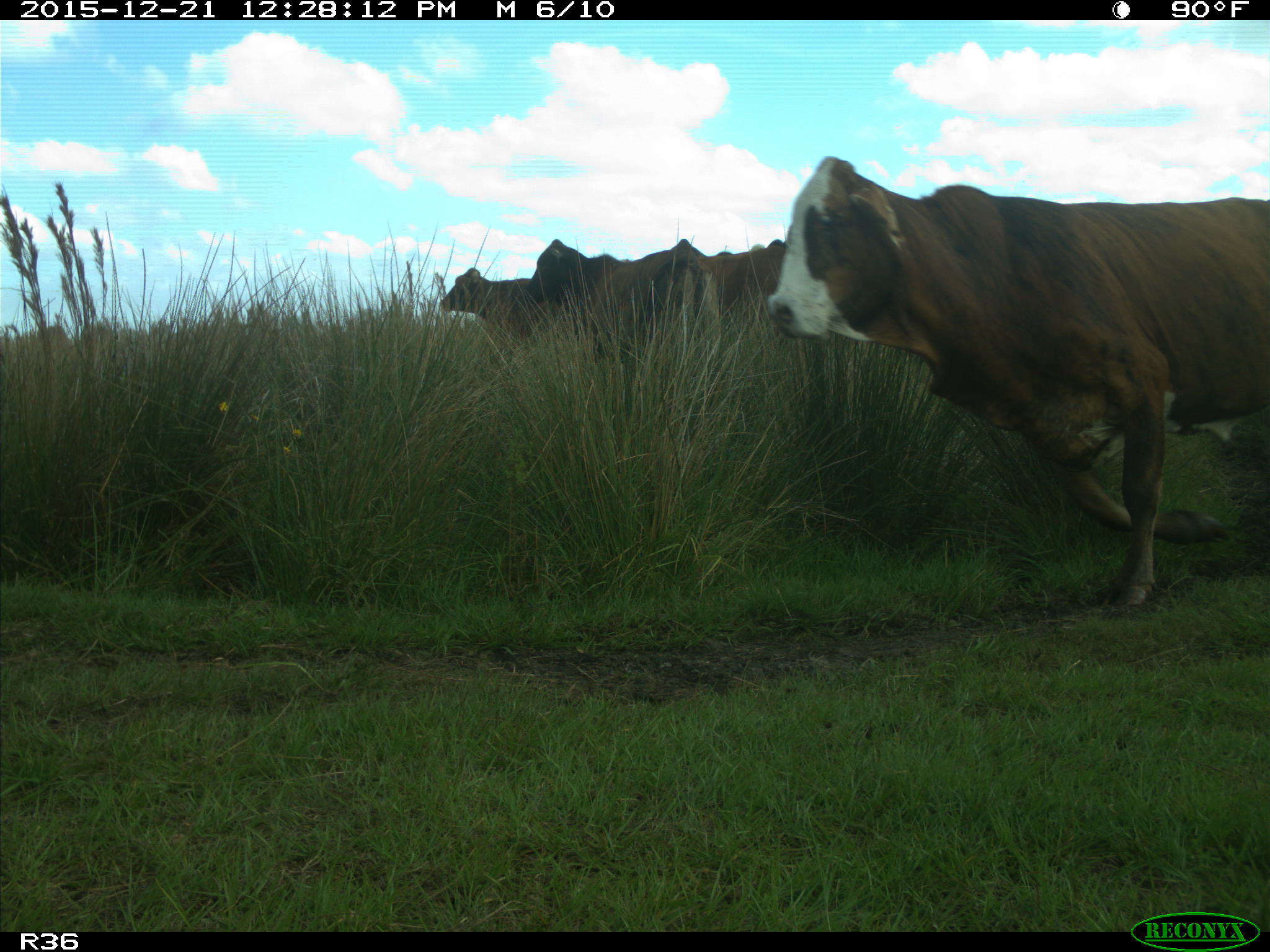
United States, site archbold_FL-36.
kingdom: Animalia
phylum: Chordata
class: Mammalia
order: Artiodactyla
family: Bovidae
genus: Bos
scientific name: Bos taurus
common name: domestic cow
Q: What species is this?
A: Bos taurus (domestic cow).